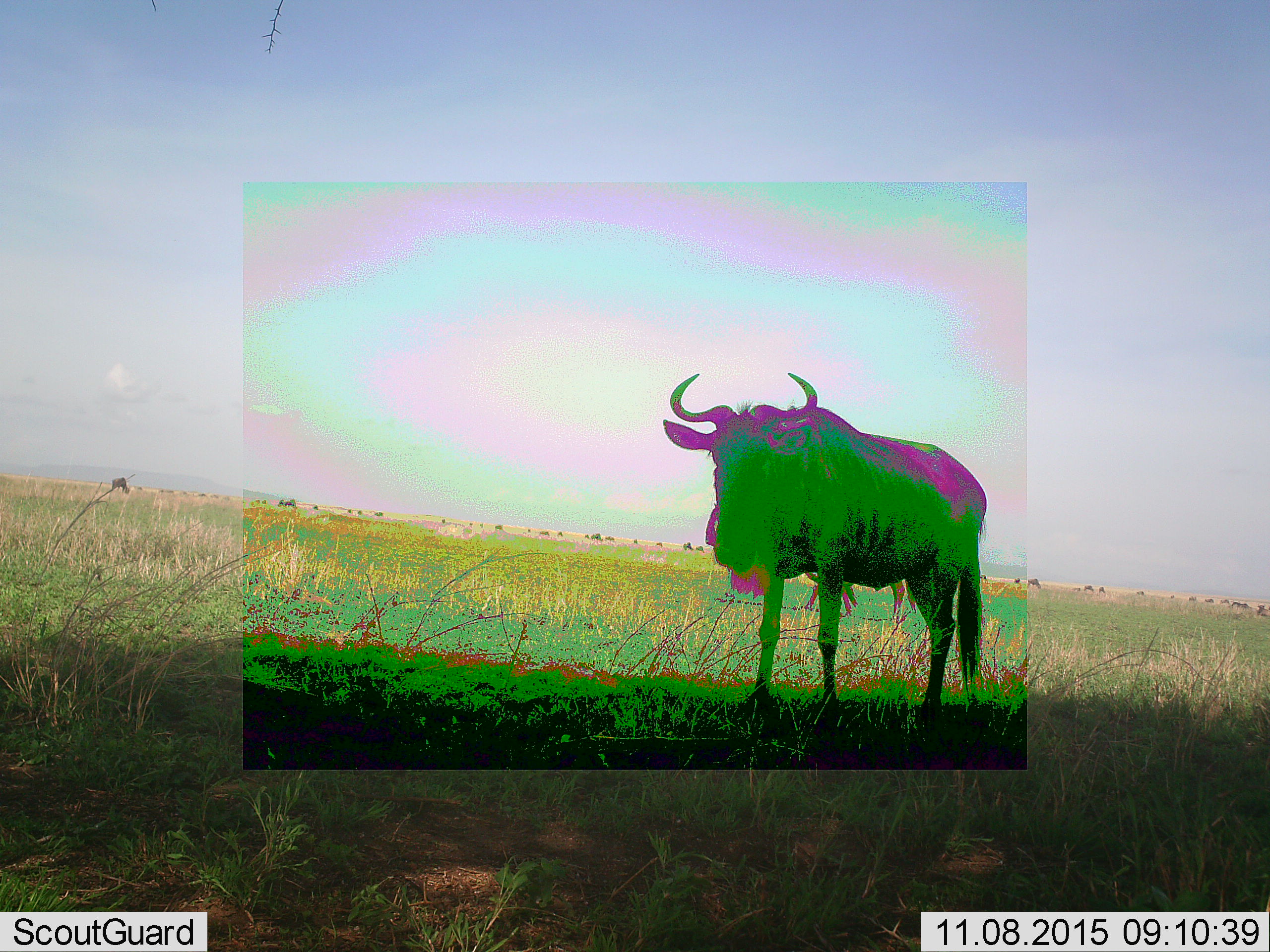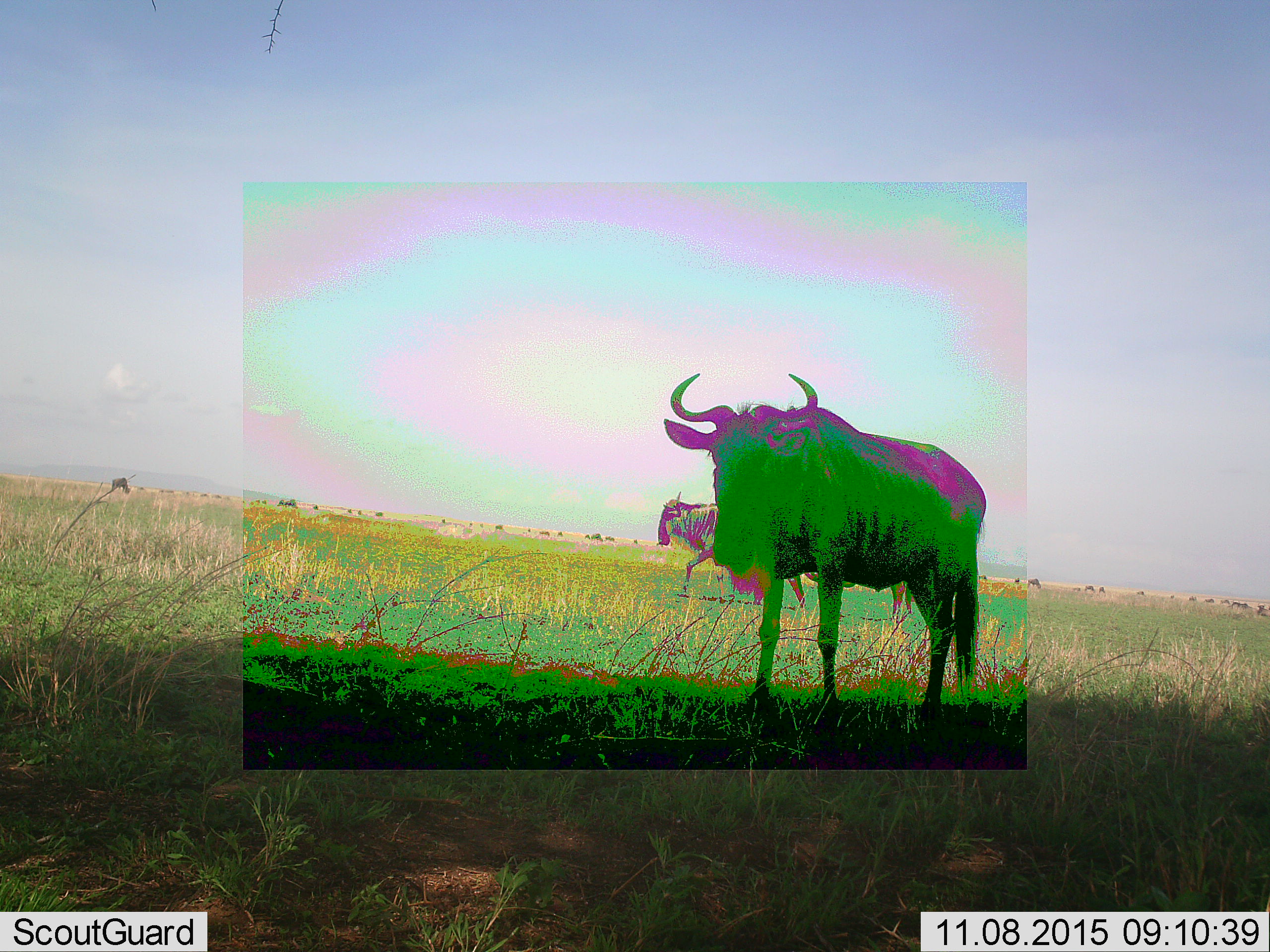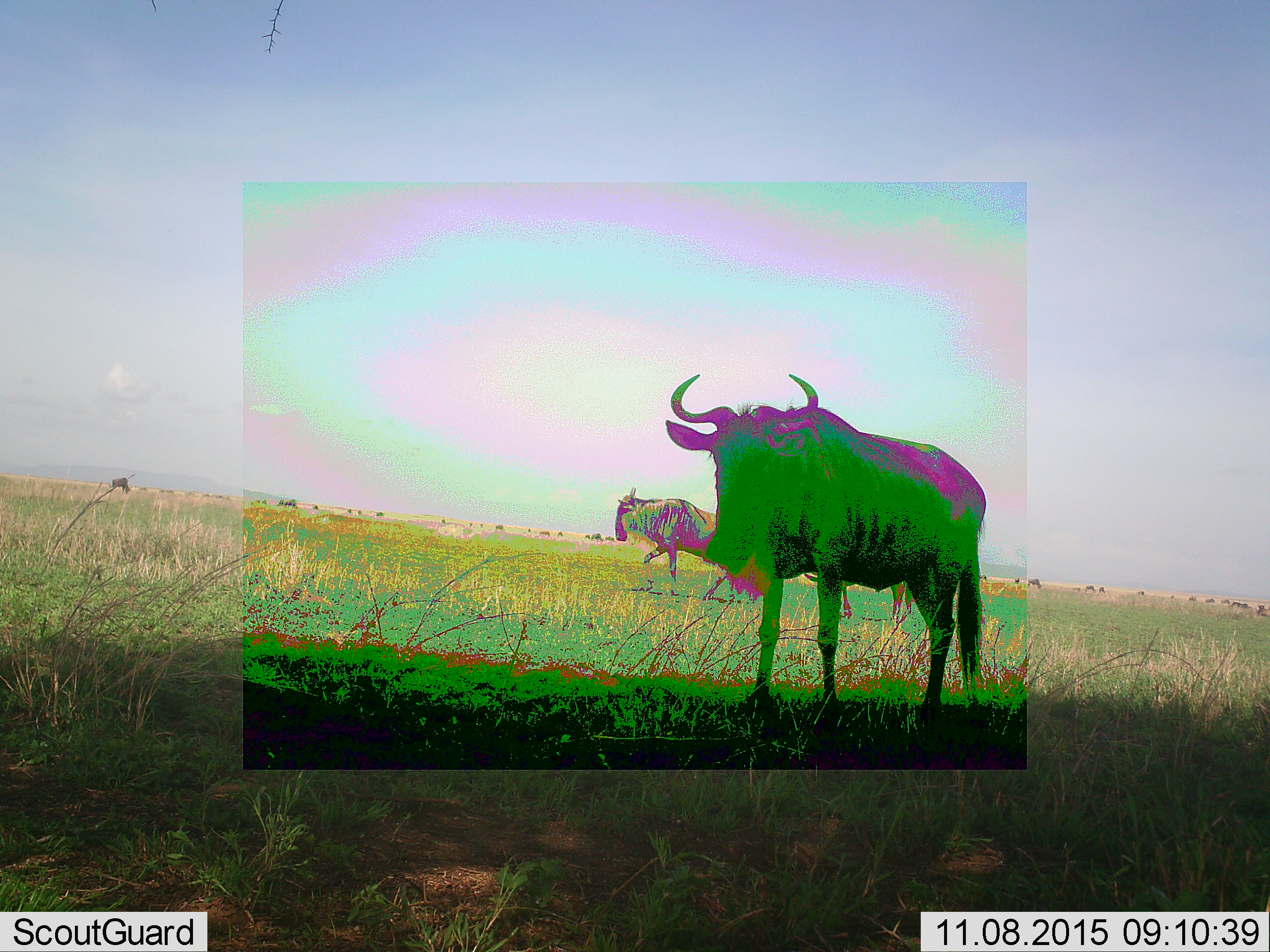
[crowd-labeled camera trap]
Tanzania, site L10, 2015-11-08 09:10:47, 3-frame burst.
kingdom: Animalia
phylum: Chordata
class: Mammalia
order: Artiodactyla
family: Bovidae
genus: Connochaetes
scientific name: Connochaetes taurinus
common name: blue wildebeest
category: wildebeest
Wildebeest (blue wildebeest) (Connochaetes taurinus), count 3. Behavior (volunteer vote fractions): standing 40%, resting 0%, moving 80%, interacting 0%. Young present (vote fraction): 0%. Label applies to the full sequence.